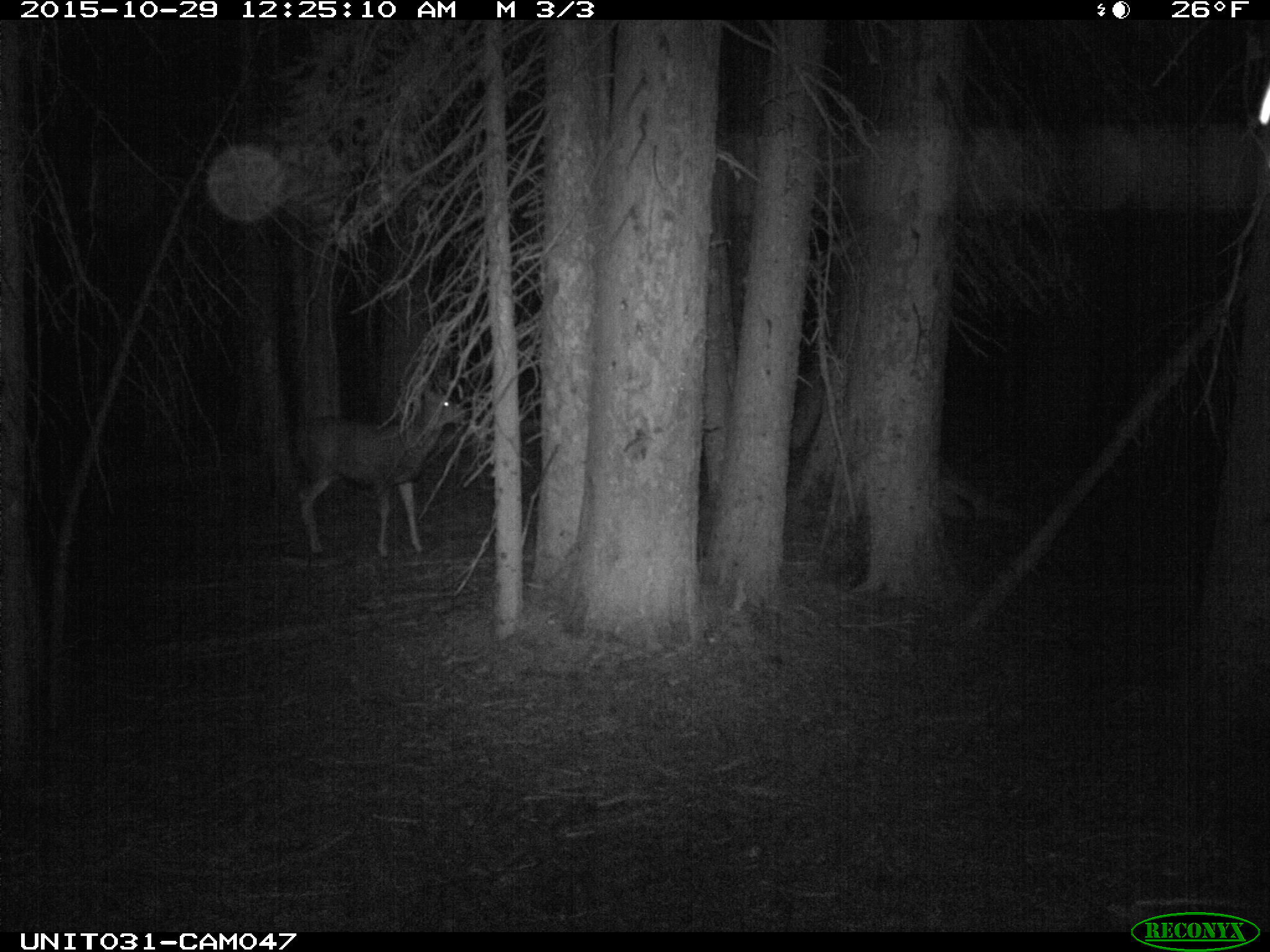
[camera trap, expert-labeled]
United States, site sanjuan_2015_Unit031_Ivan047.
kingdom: Animalia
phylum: Chordata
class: Mammalia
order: Artiodactyla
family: Cervidae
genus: Odocoileus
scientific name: Odocoileus hemionus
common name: mule deer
Odocoileus hemionus (mule deer).